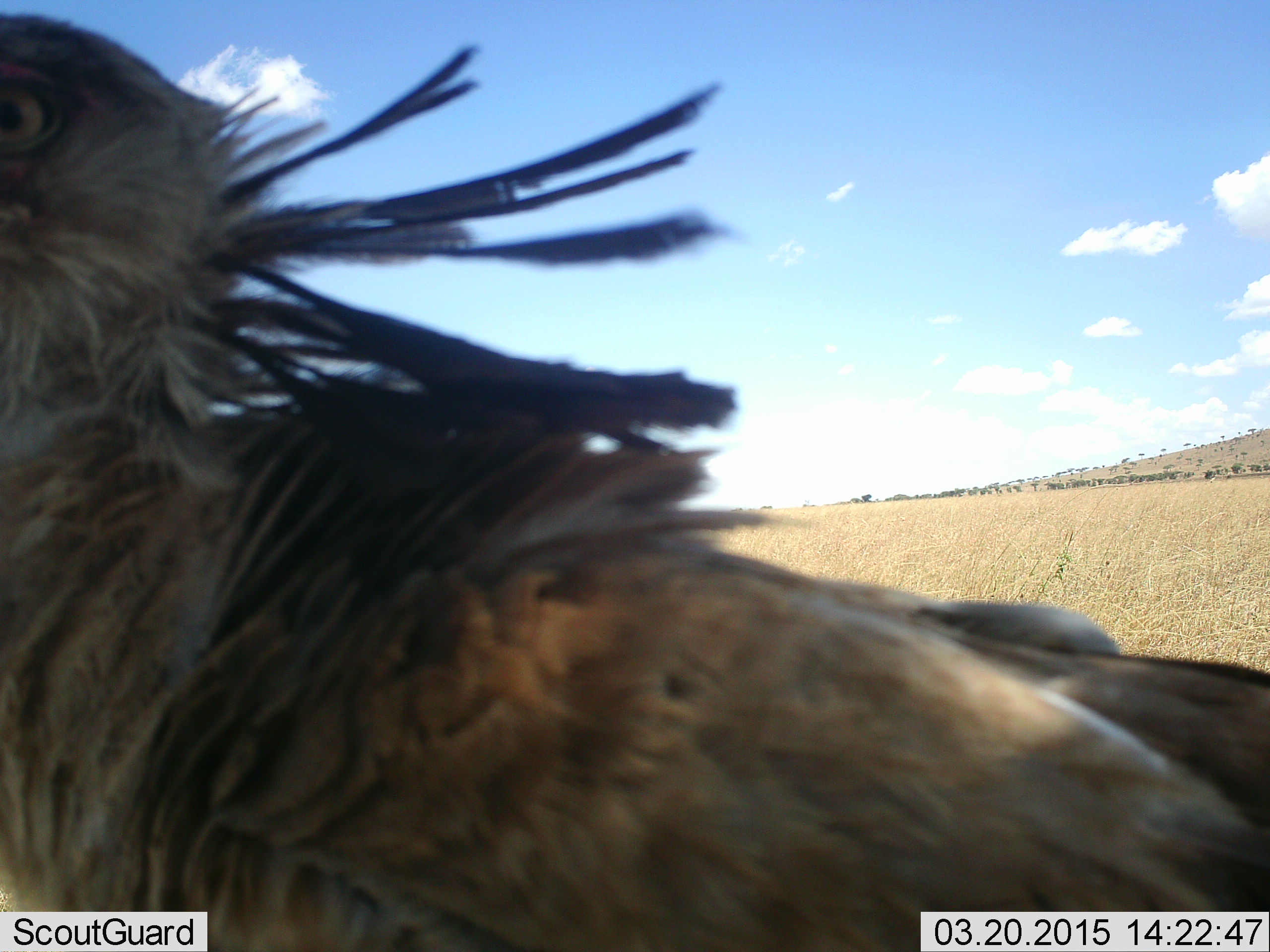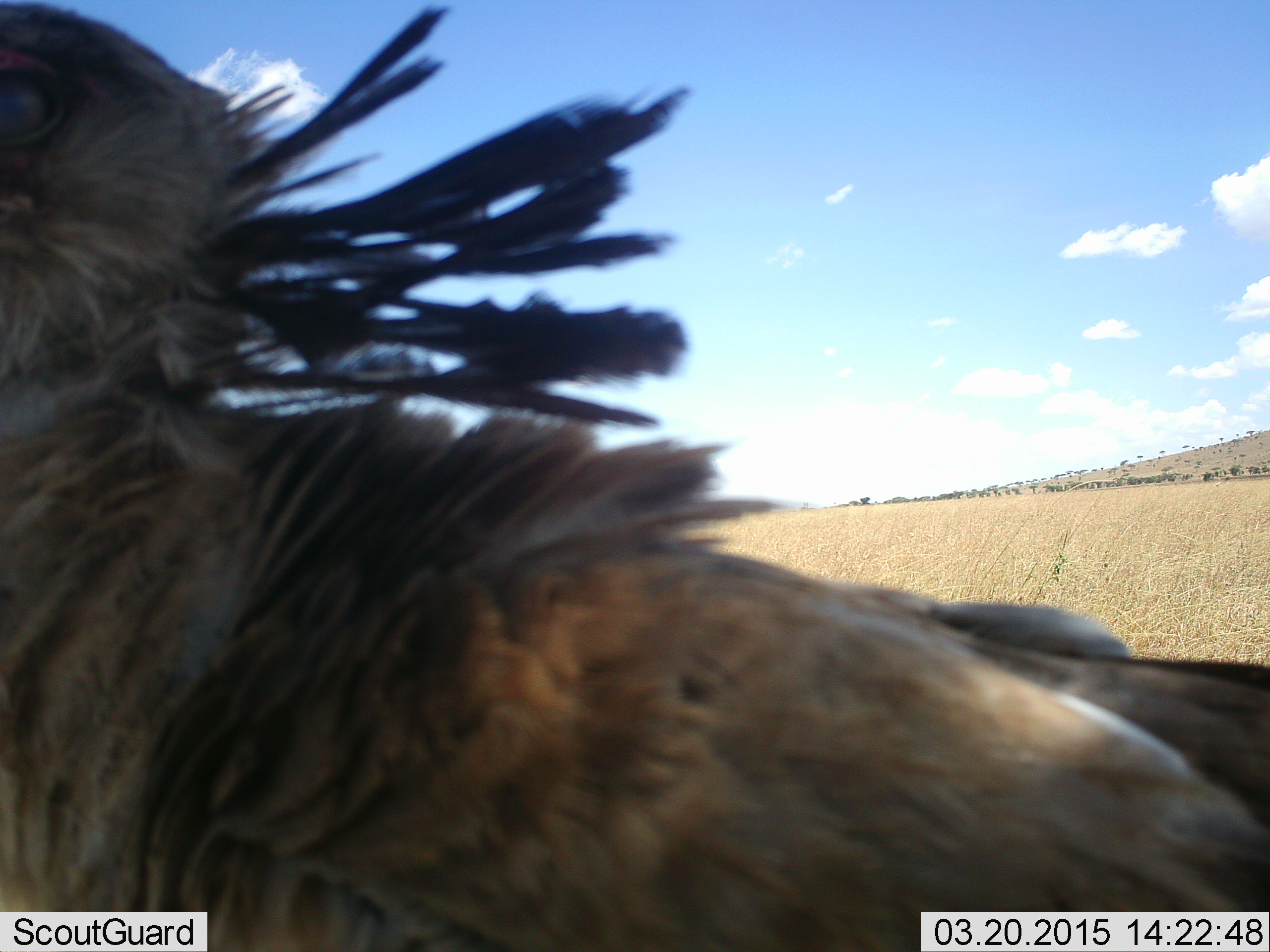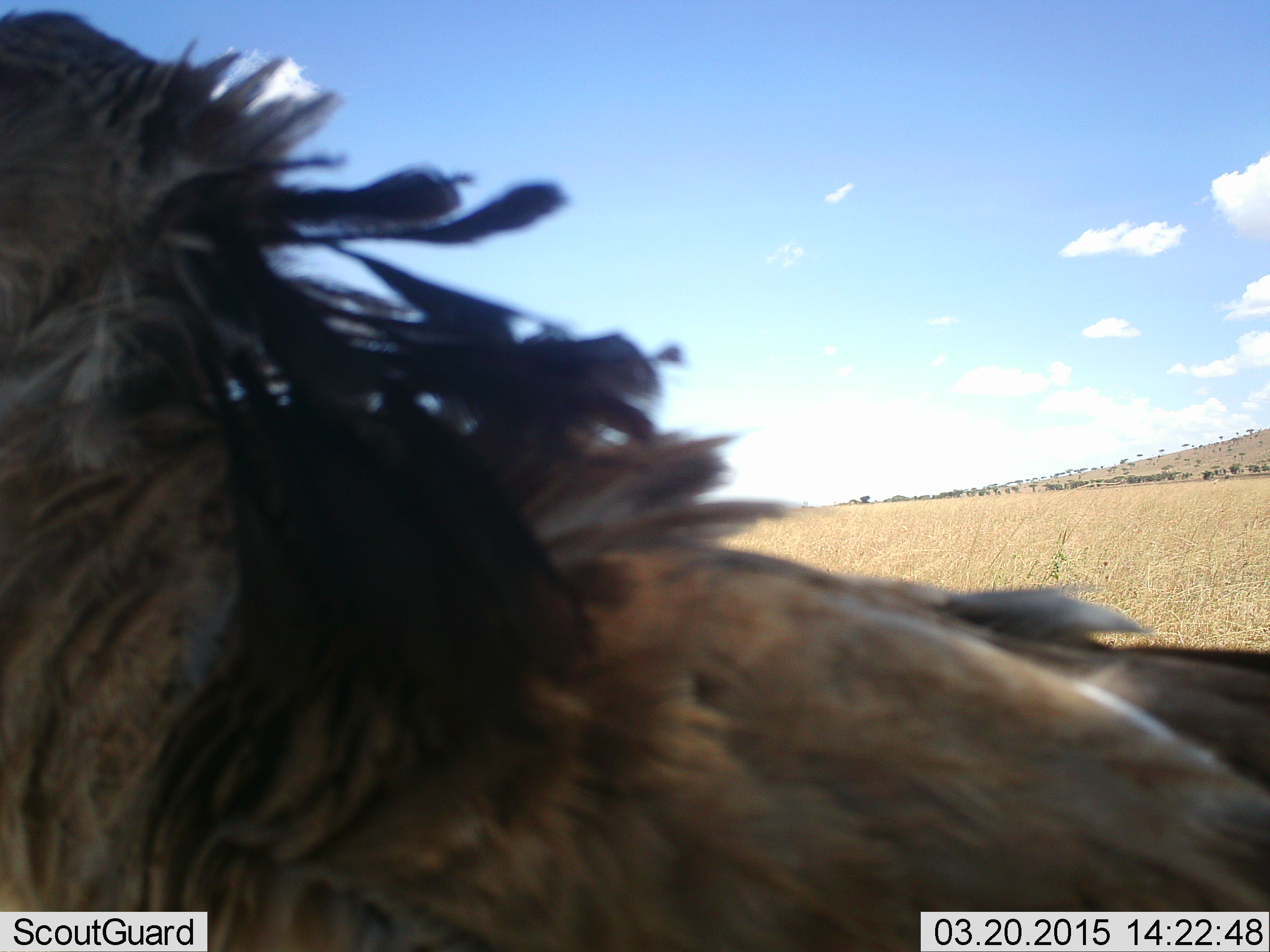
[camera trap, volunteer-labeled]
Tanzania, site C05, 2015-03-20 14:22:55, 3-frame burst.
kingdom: Animalia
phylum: Chordata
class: Aves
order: Accipitriformes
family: Sagittariidae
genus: Sagittarius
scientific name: Sagittarius serpentarius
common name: secretary bird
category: secretarybird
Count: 1.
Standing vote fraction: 90%.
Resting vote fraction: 0%.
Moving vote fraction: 10%.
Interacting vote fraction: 0%.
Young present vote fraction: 0%.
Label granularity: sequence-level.